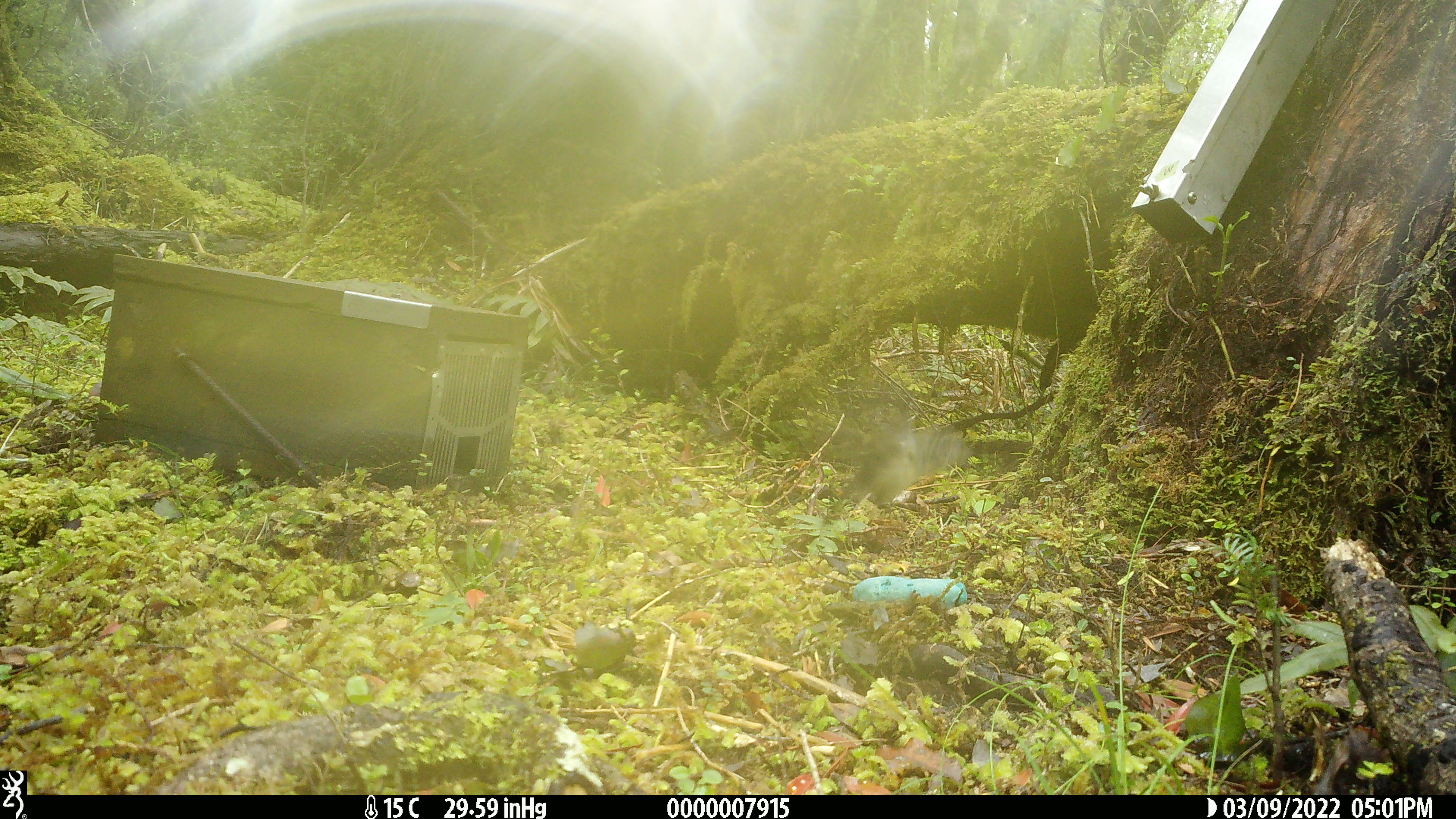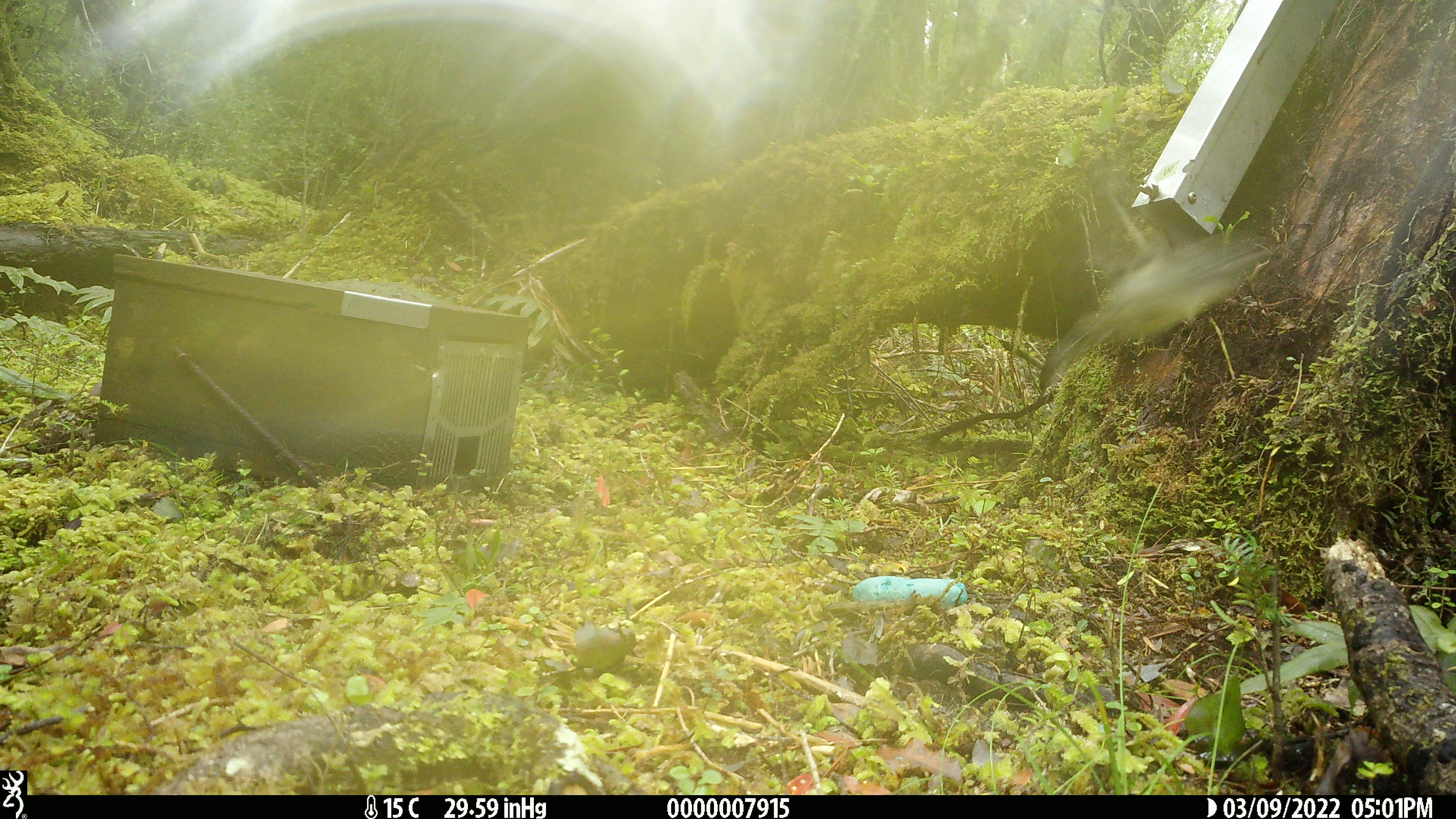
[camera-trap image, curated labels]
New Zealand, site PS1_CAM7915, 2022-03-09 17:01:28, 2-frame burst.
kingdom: Animalia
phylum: Chordata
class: Aves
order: Passeriformes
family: Petroicidae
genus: Petroica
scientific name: Petroica macrocephala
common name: tomtit